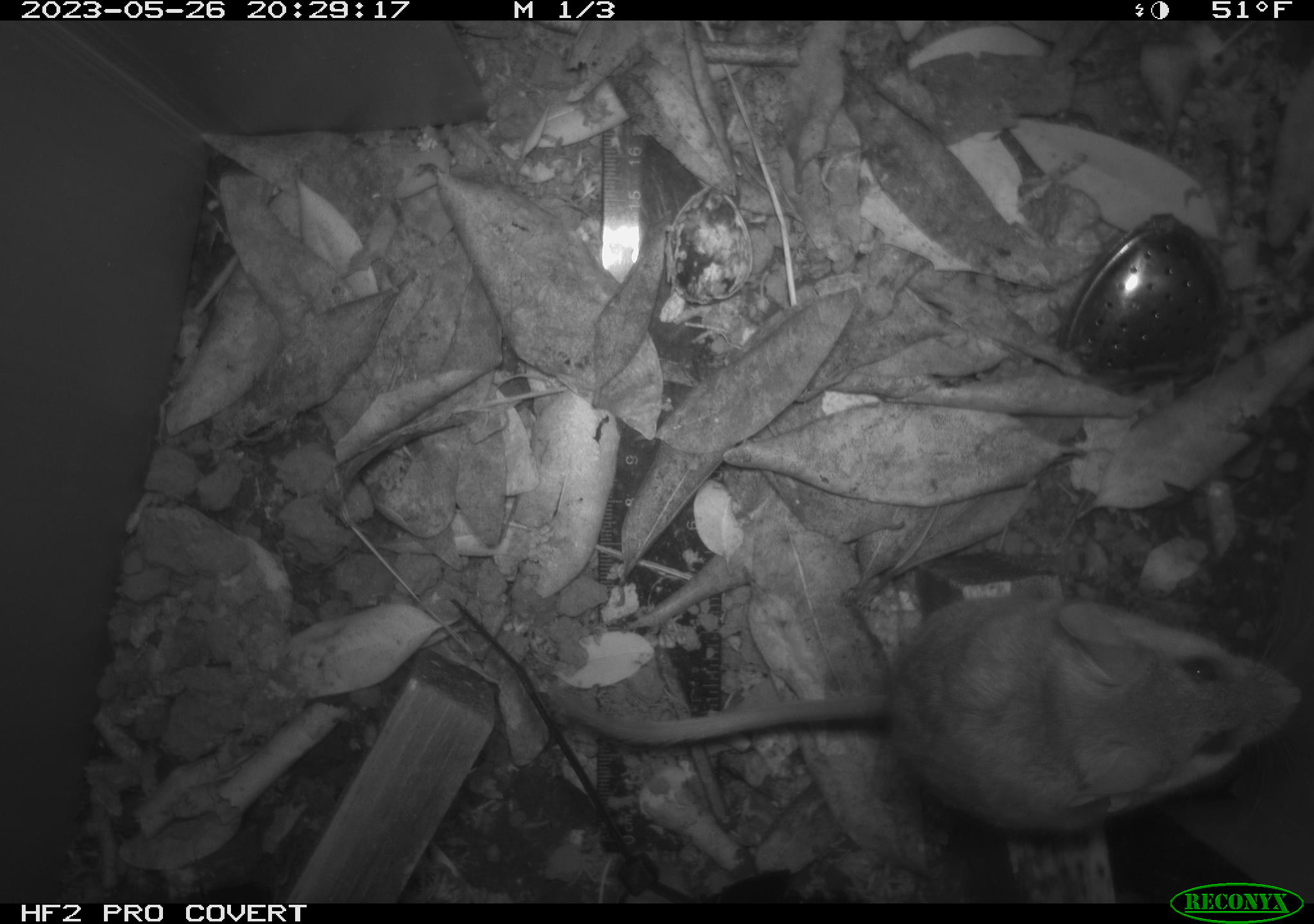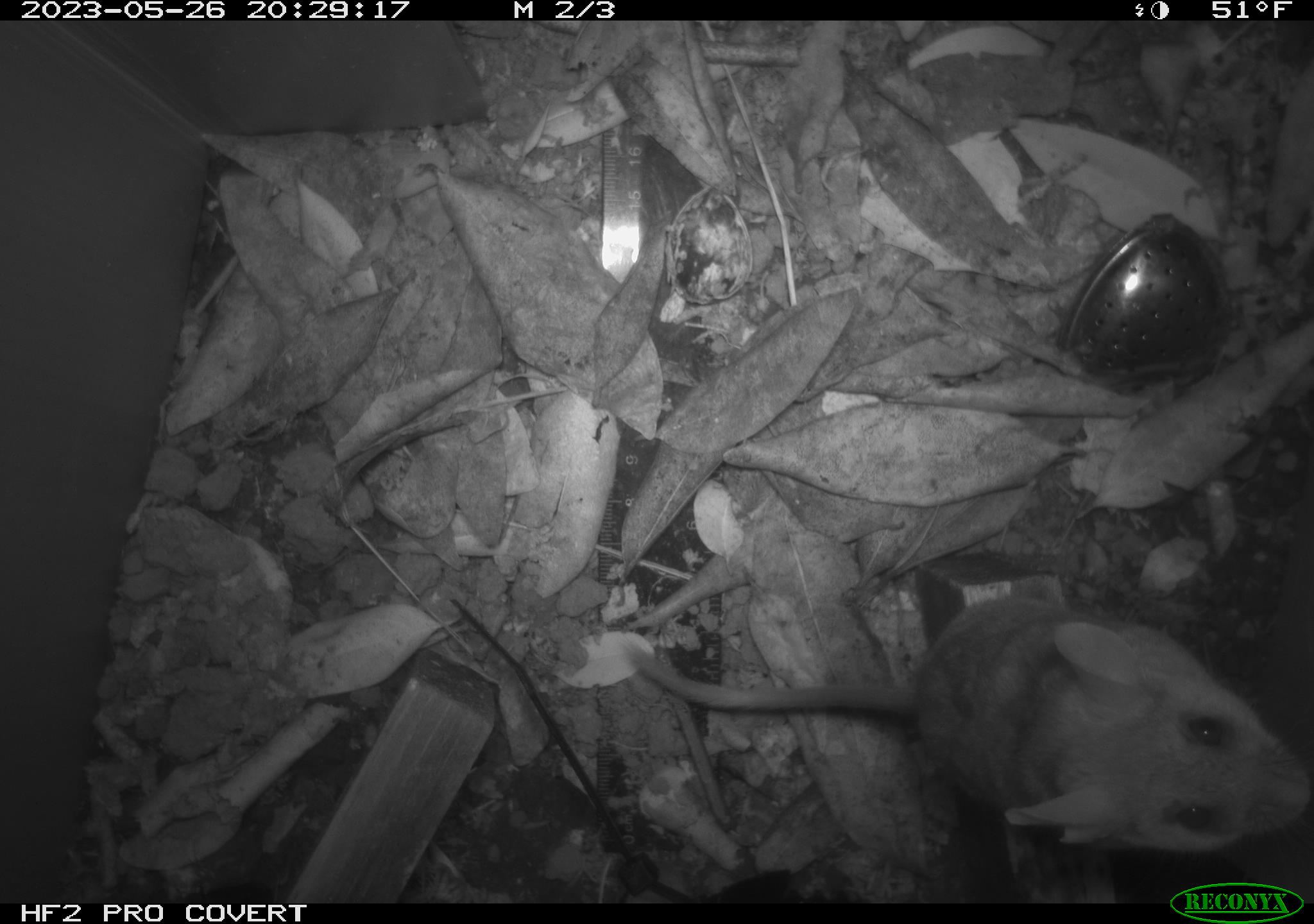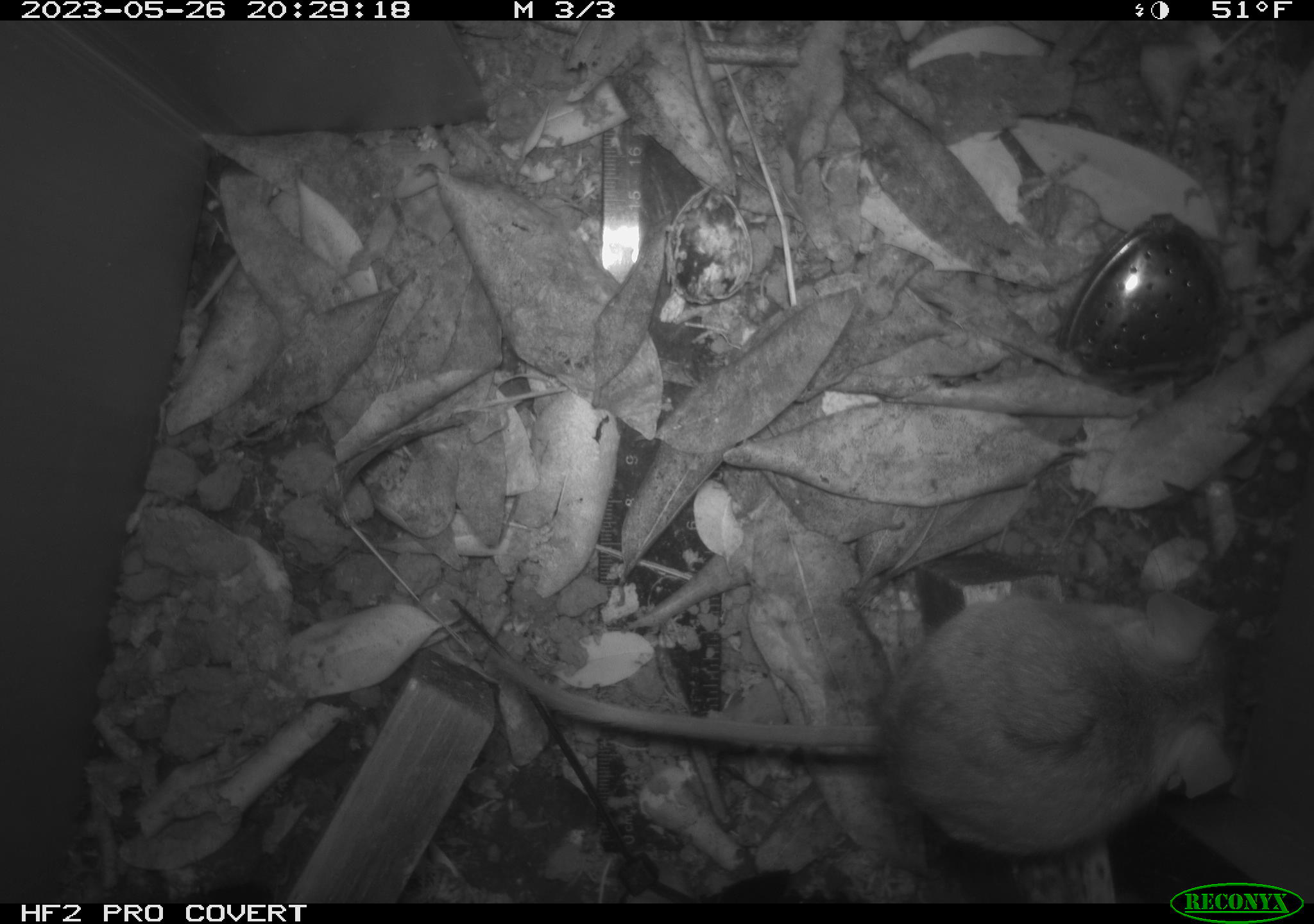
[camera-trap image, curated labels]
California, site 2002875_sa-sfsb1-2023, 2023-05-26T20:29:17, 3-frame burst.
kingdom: Animalia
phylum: Chordata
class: Mammalia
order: Rodentia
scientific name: Rodentia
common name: mouse species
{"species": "mouse species (Rodentia)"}